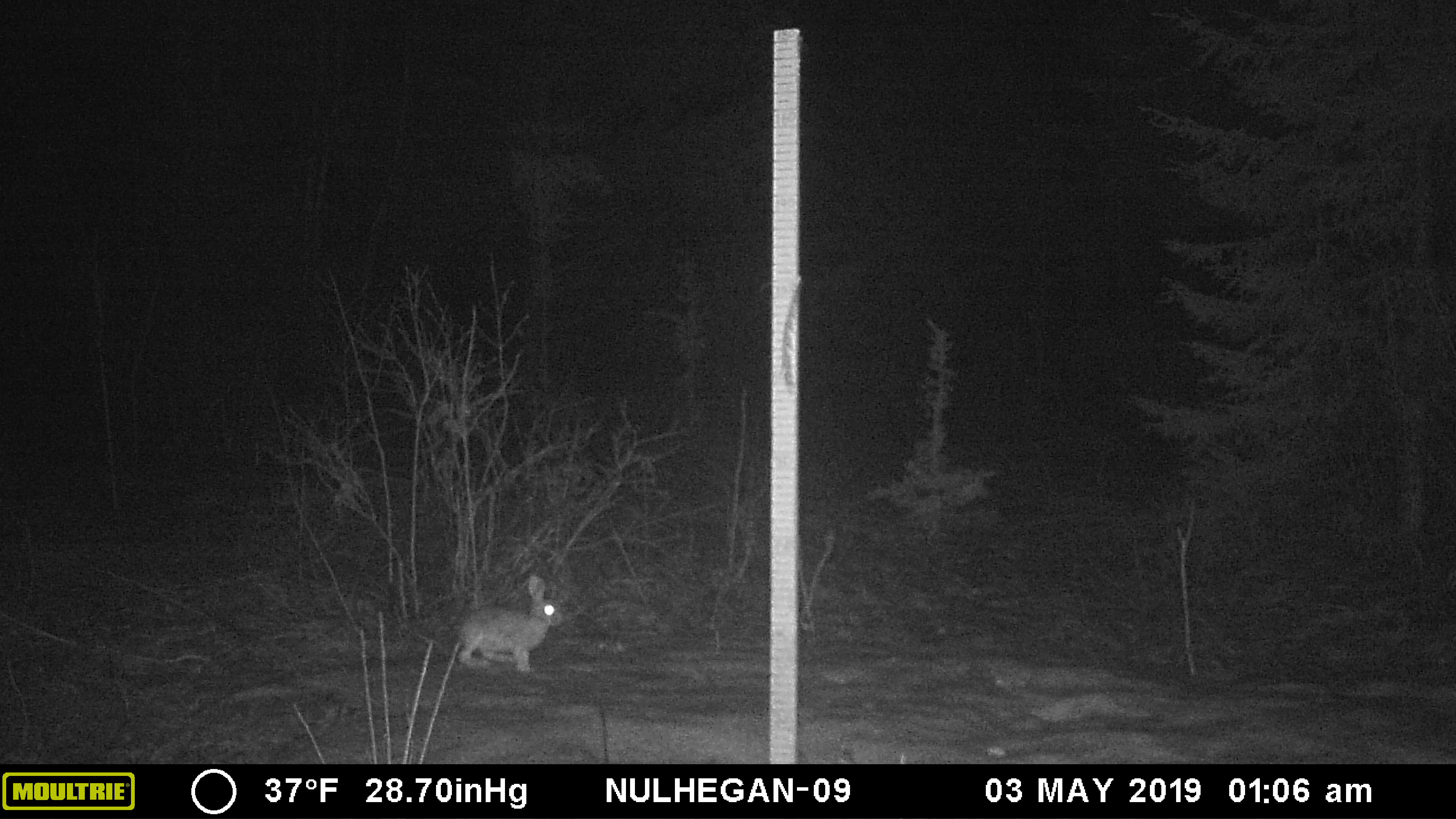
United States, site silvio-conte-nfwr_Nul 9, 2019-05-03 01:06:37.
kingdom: Animalia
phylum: Chordata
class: Mammalia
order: Lagomorpha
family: Leporidae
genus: Lepus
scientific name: Lepus americanus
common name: snowshoe hare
Snowshoe hare (Lepus americanus).